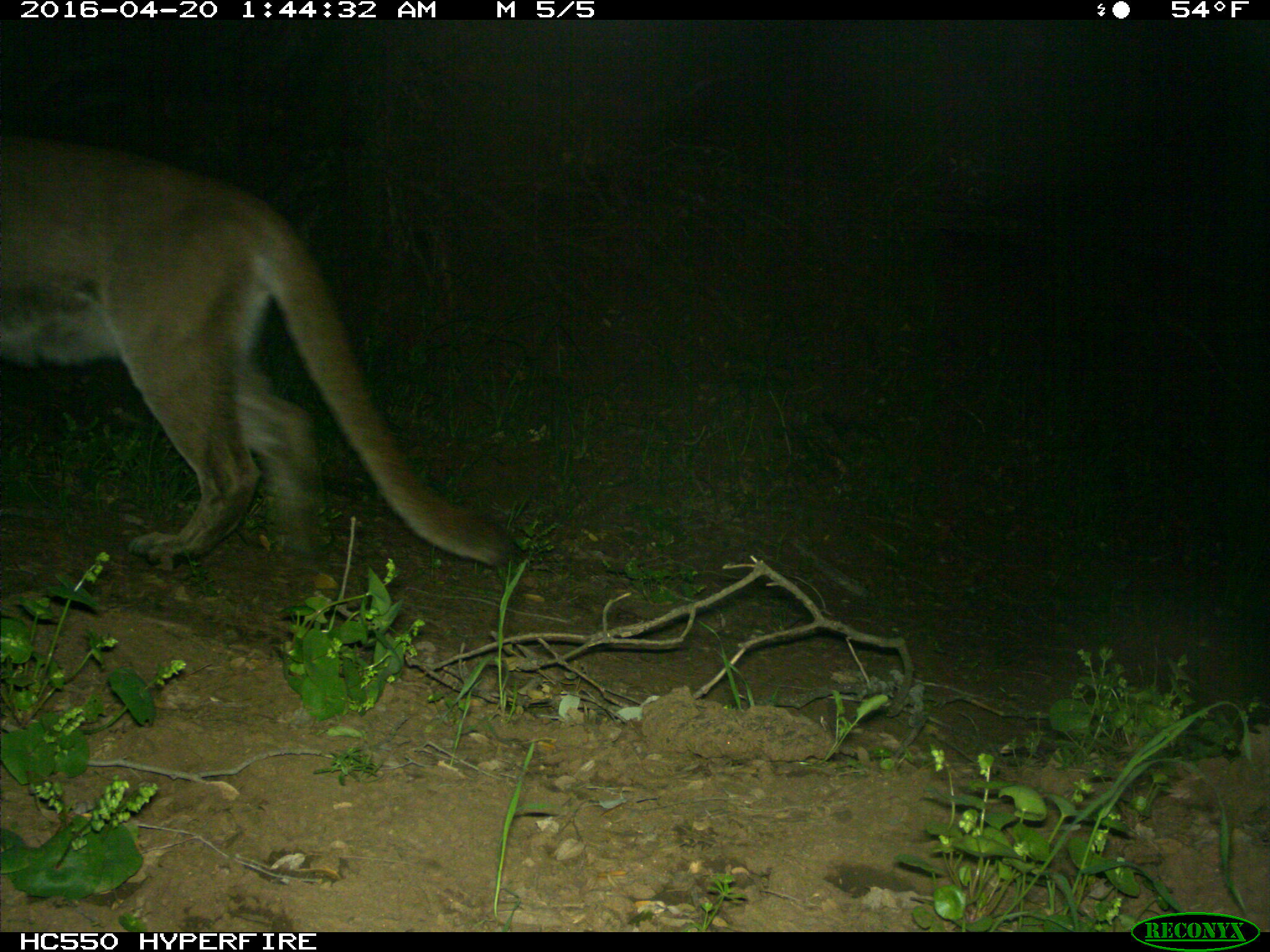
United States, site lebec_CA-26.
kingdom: Animalia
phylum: Chordata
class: Mammalia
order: Carnivora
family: Felidae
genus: Puma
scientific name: Puma concolor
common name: mountain lion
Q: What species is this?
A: Puma concolor (mountain lion).